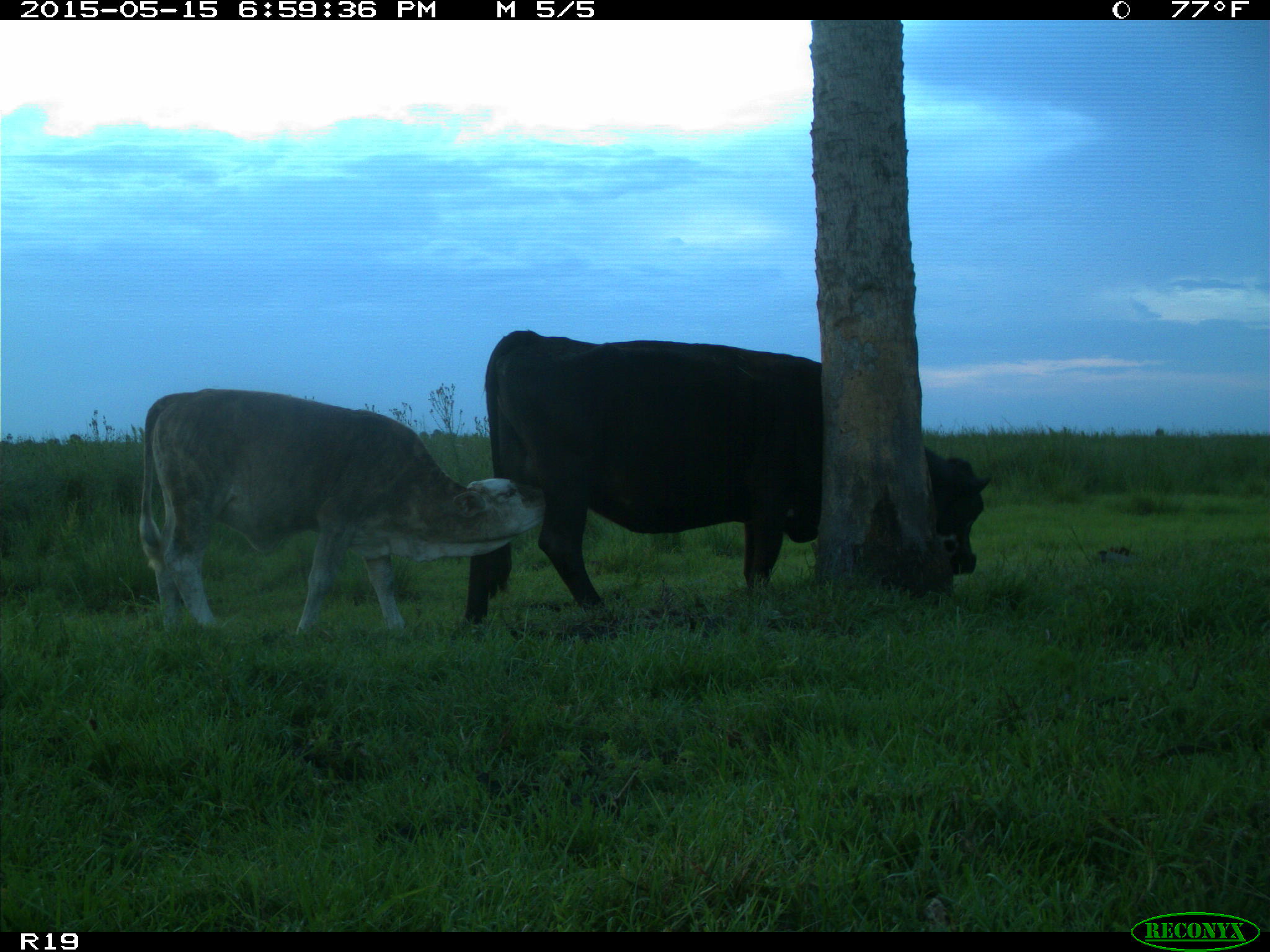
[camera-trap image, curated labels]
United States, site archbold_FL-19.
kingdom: Animalia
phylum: Chordata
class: Mammalia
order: Artiodactyla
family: Bovidae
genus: Bos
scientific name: Bos taurus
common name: domestic cow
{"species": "Bos taurus (domestic cow)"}